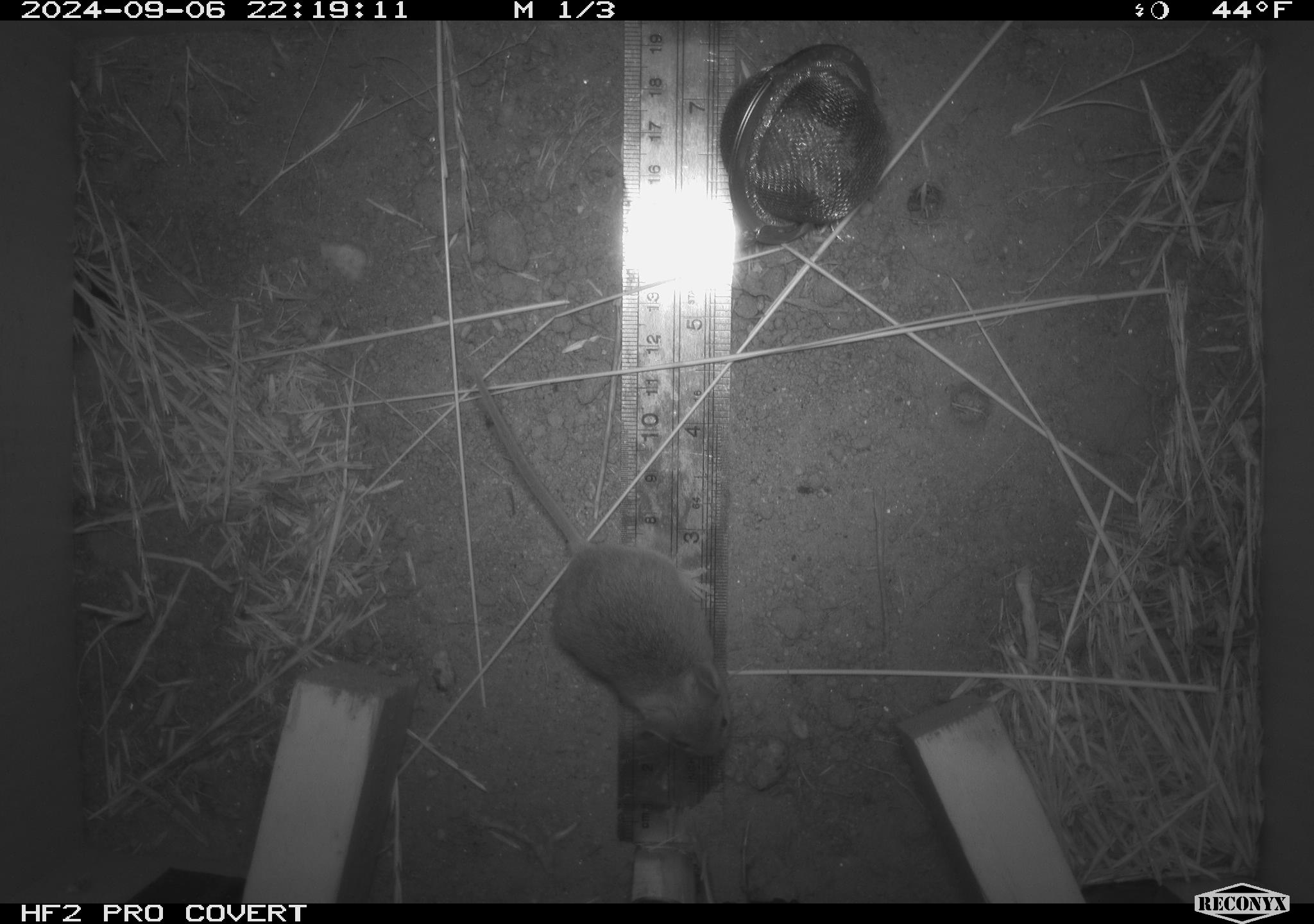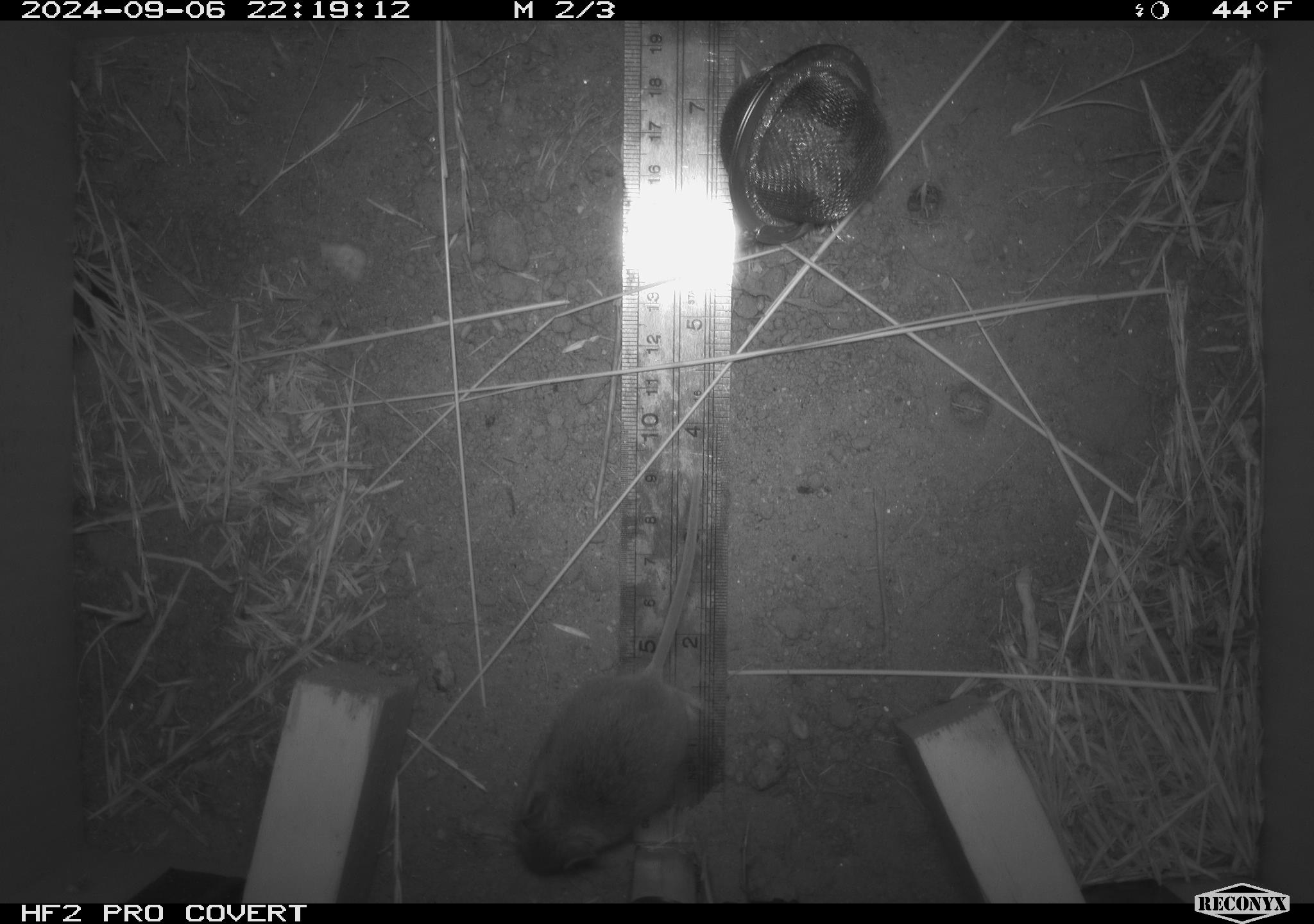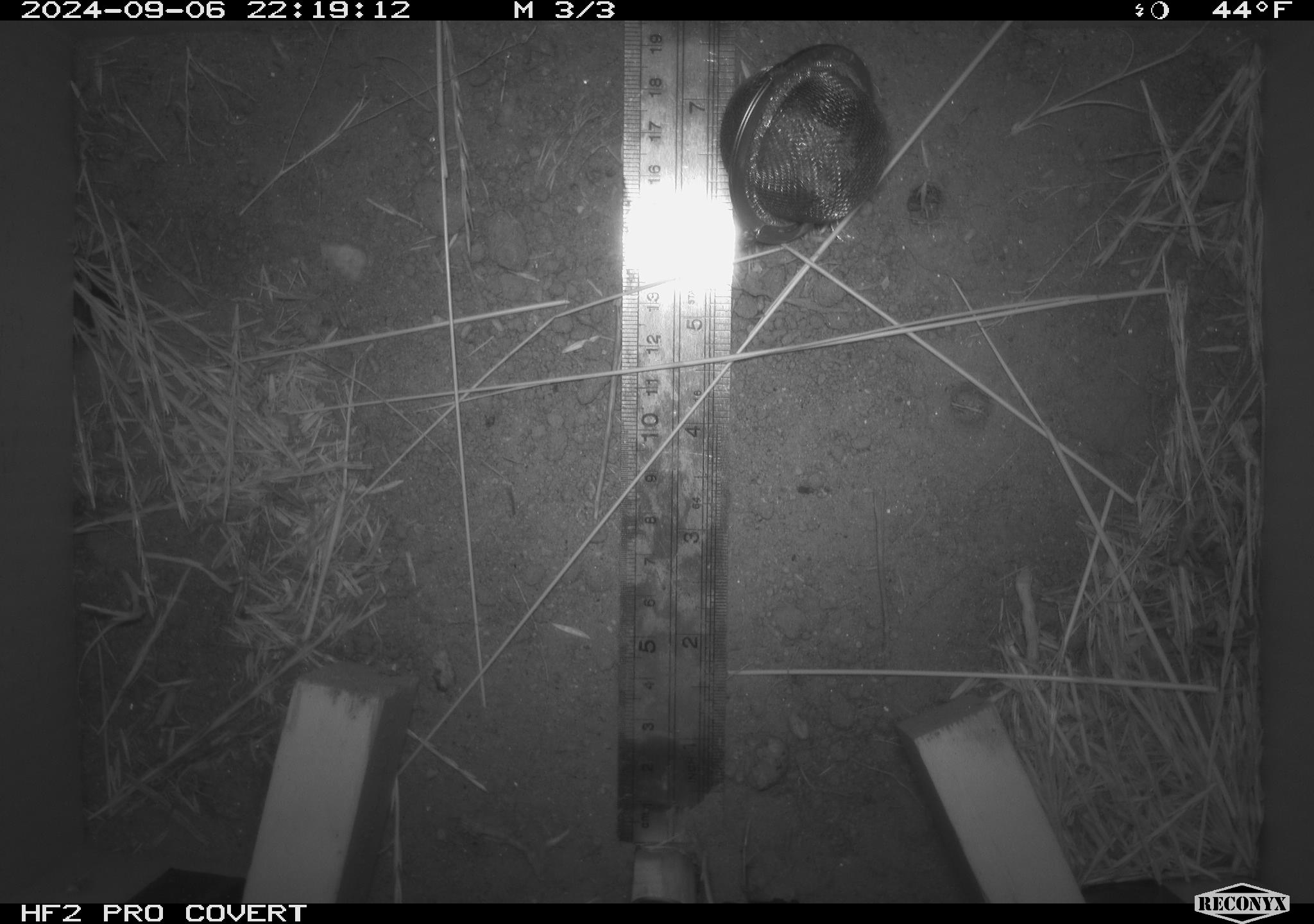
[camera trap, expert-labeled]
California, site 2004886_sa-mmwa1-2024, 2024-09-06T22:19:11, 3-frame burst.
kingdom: Animalia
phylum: Chordata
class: Mammalia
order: Rodentia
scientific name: Rodentia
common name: mouse species